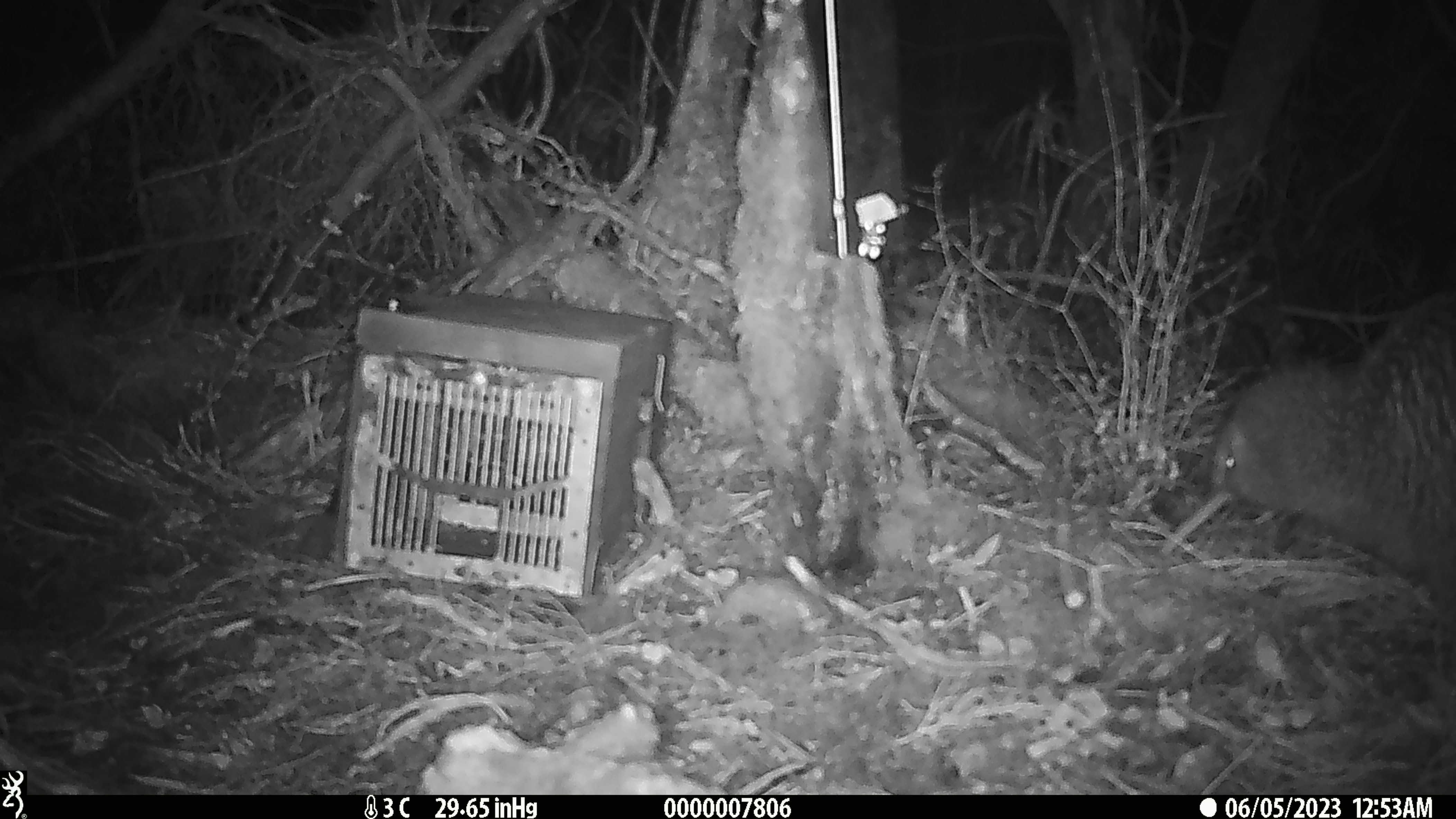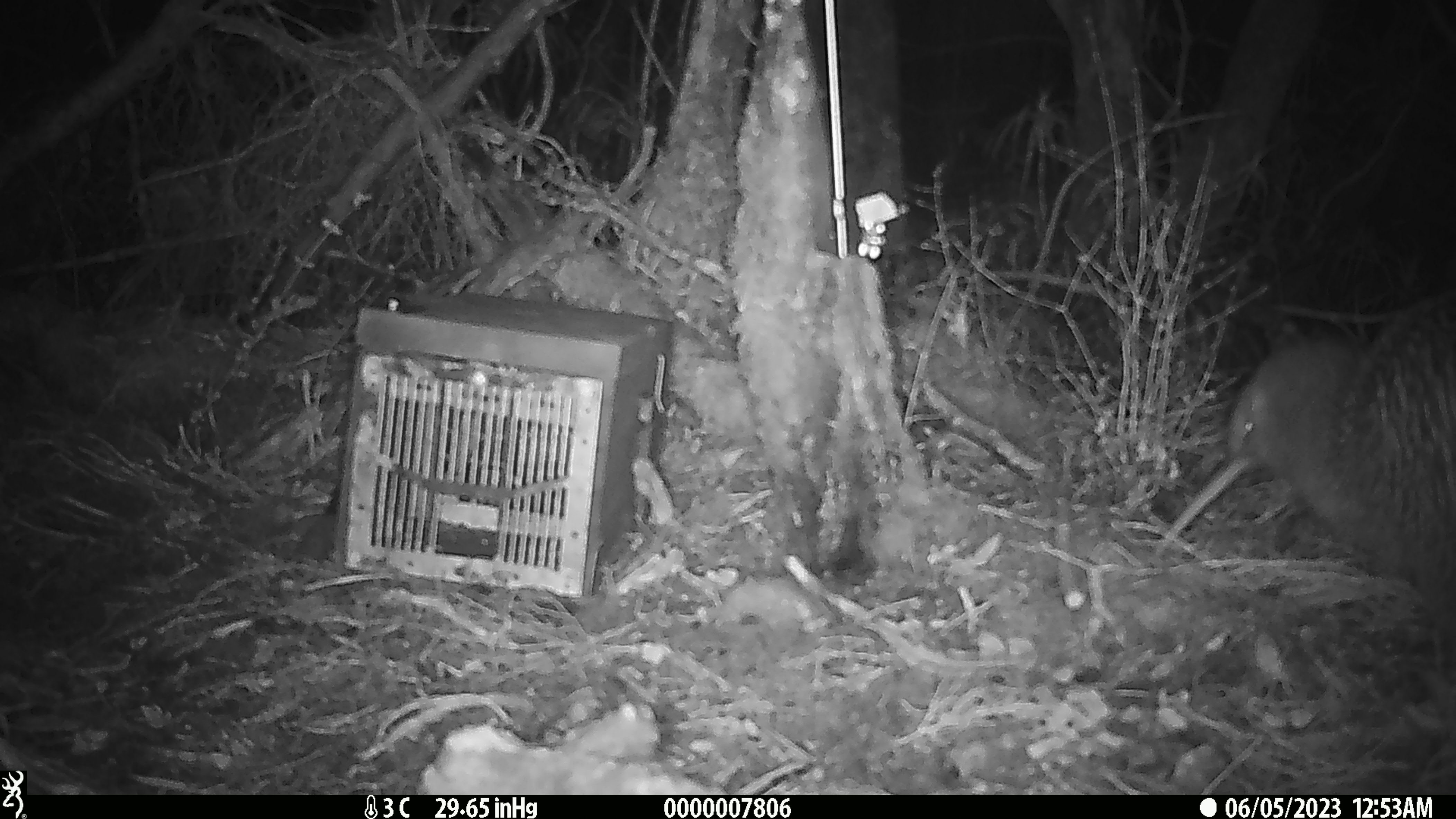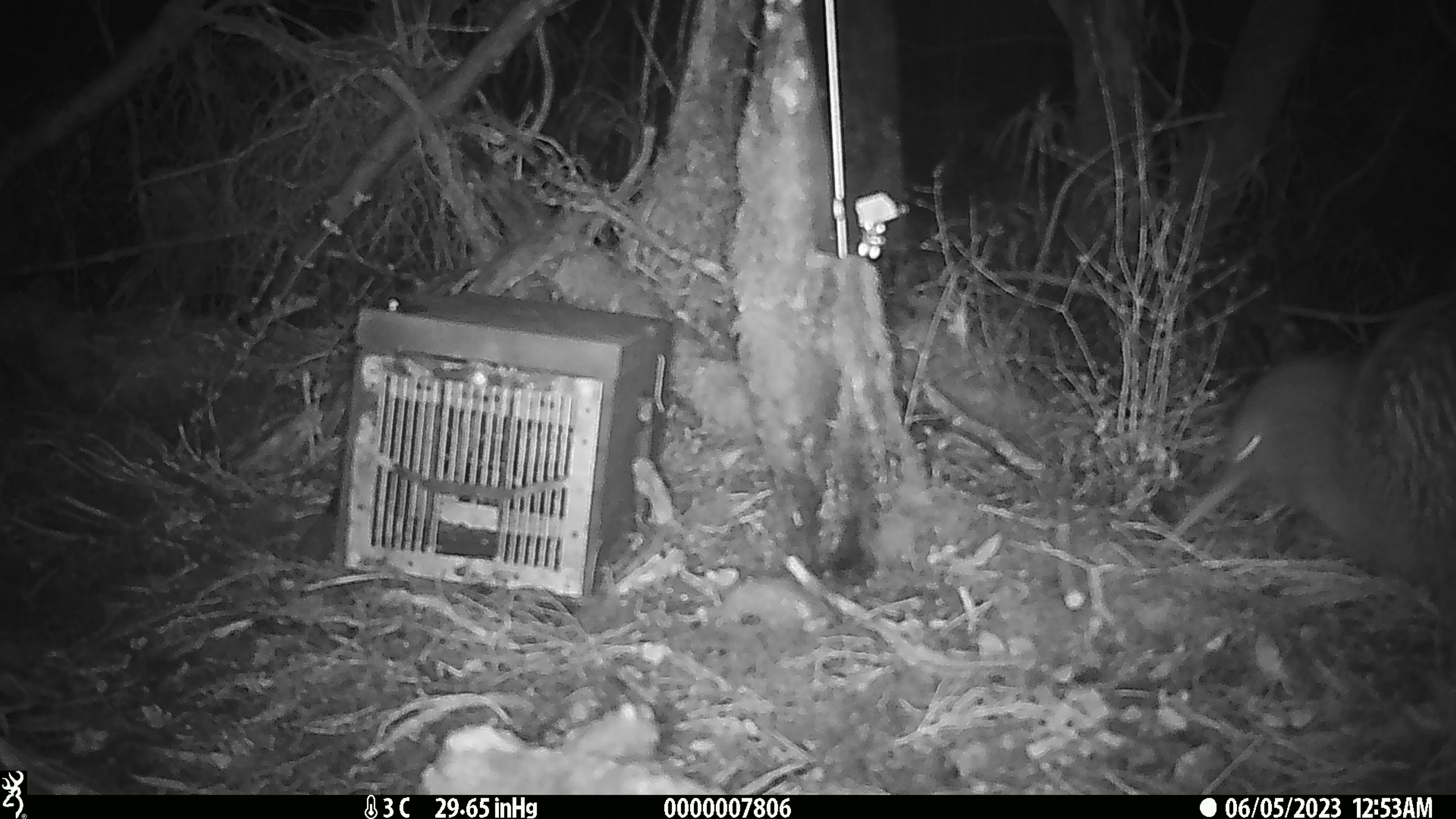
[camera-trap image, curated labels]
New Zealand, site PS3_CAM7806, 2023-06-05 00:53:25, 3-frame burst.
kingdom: Animalia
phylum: Chordata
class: Aves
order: Apterygiformes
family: Apterygidae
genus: Apteryx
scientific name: Apteryx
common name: kiwi